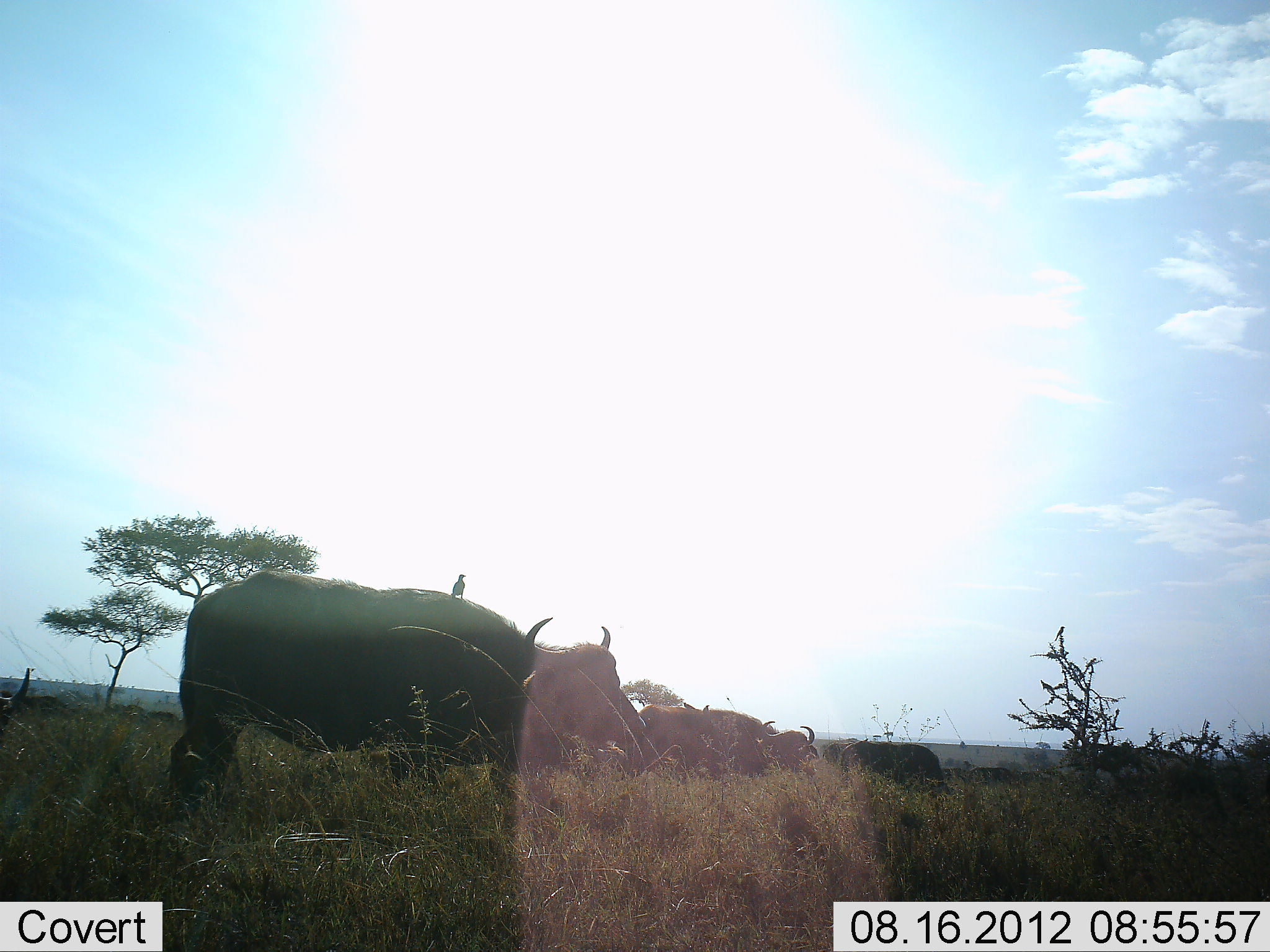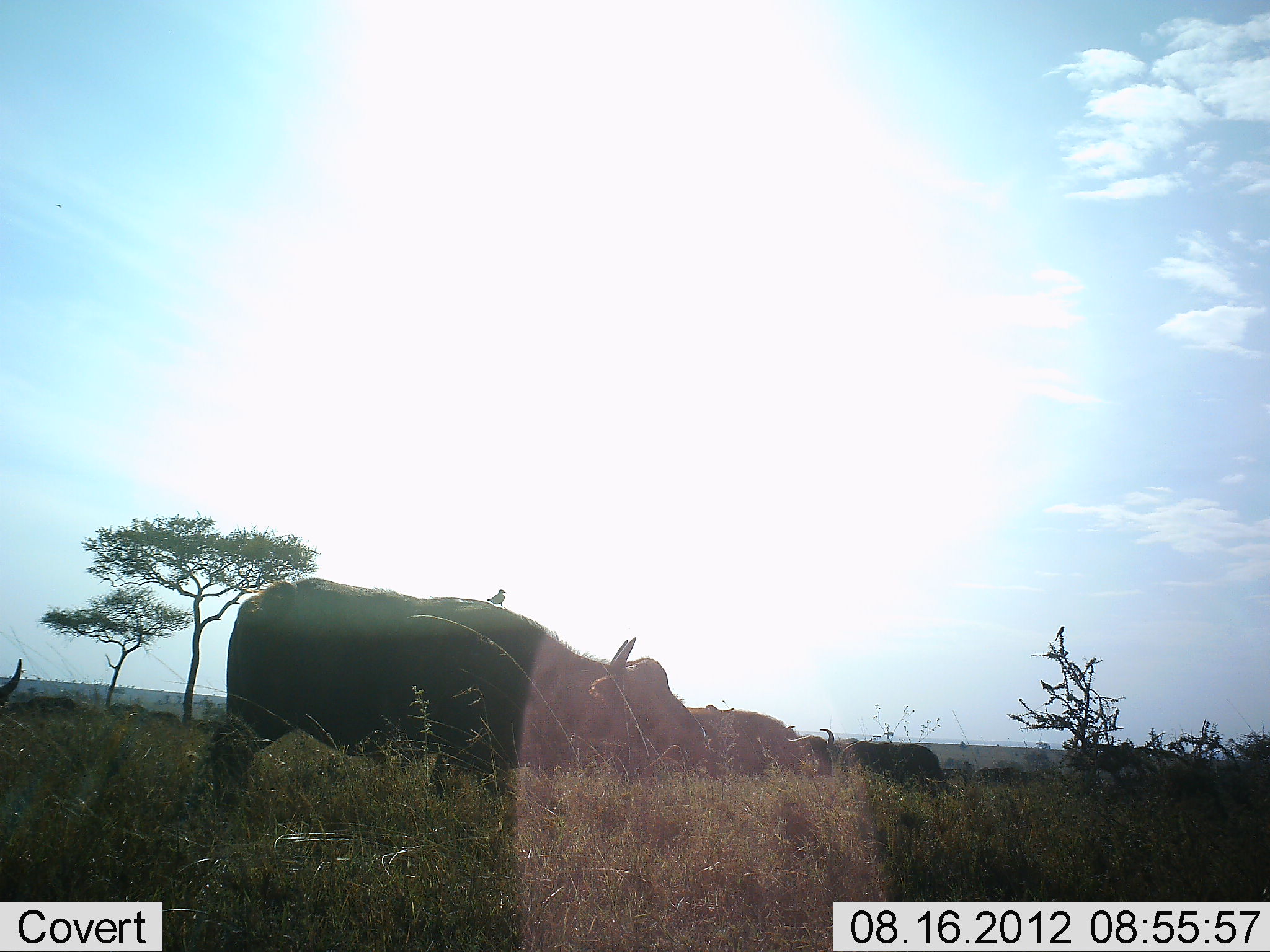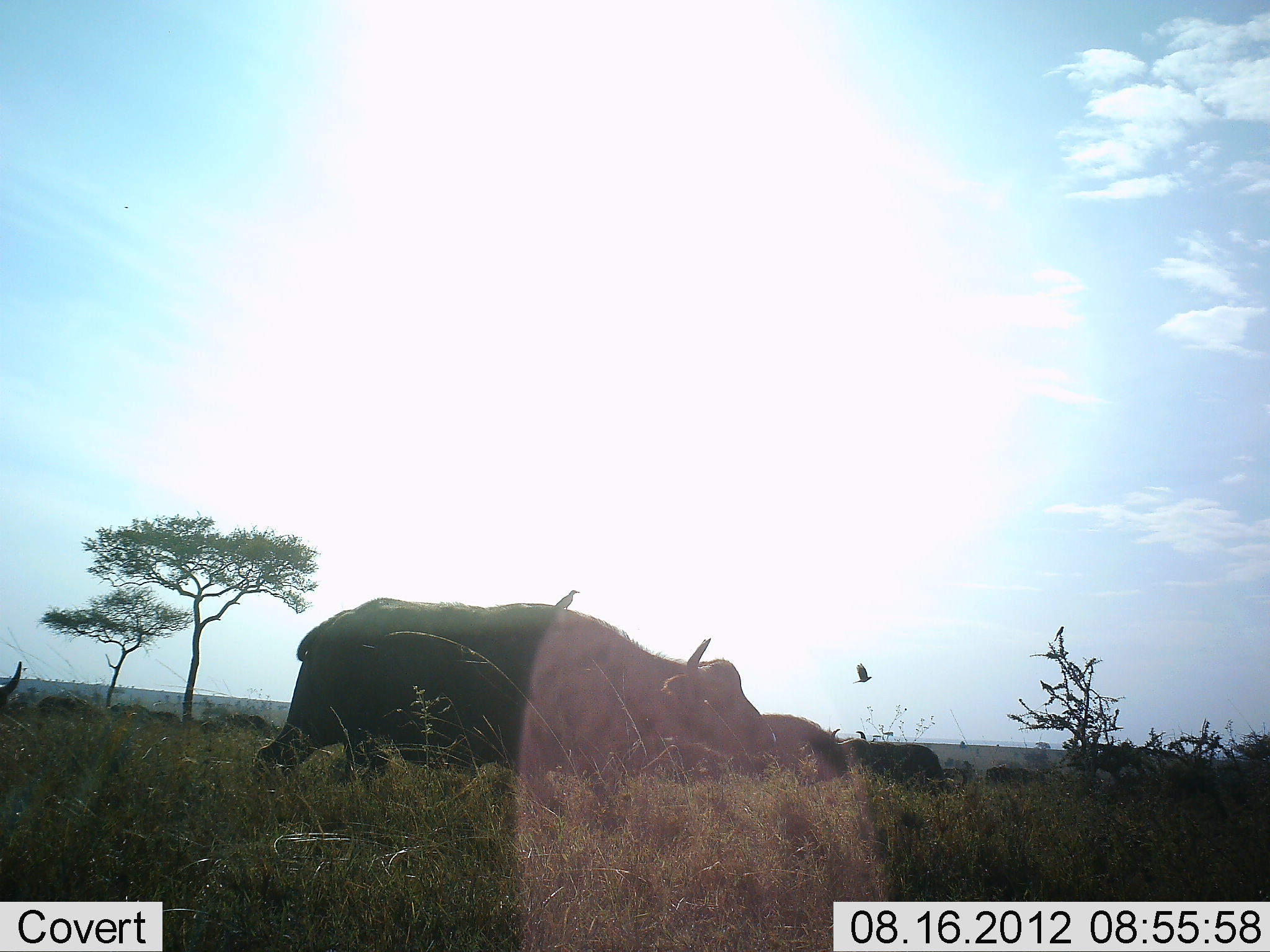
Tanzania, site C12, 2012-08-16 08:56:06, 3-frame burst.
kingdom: Animalia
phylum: Chordata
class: Mammalia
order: Artiodactyla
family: Bovidae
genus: Syncerus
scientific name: Syncerus caffer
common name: cape buffalo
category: buffalo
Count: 5.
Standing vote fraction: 40%.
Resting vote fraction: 0%.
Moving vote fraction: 73%.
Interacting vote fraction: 0%.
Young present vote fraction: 0%.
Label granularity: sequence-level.